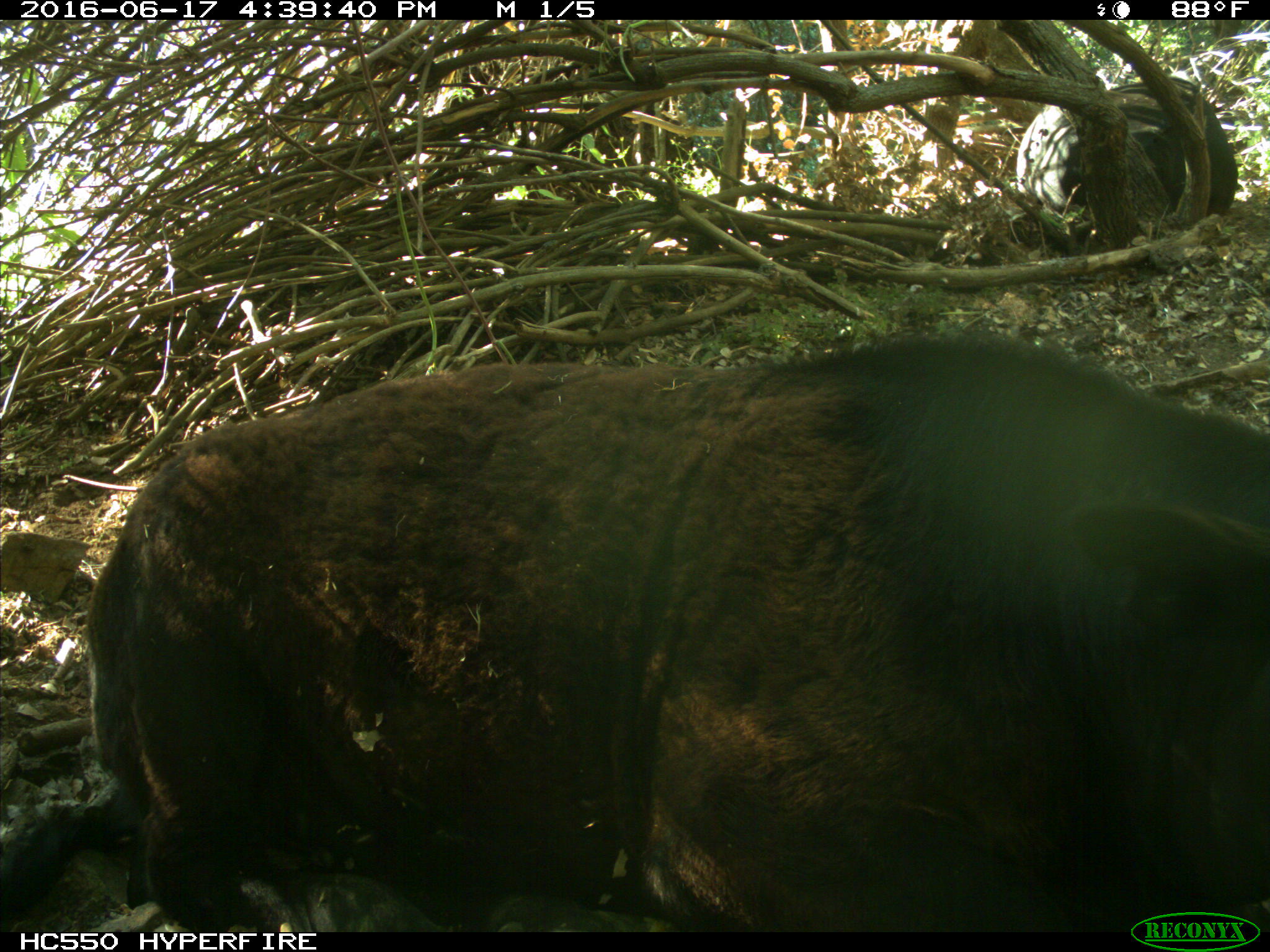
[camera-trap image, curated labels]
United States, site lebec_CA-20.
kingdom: Animalia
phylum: Chordata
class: Mammalia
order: Artiodactyla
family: Bovidae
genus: Bos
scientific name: Bos taurus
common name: domestic cow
Bos taurus (domestic cow).